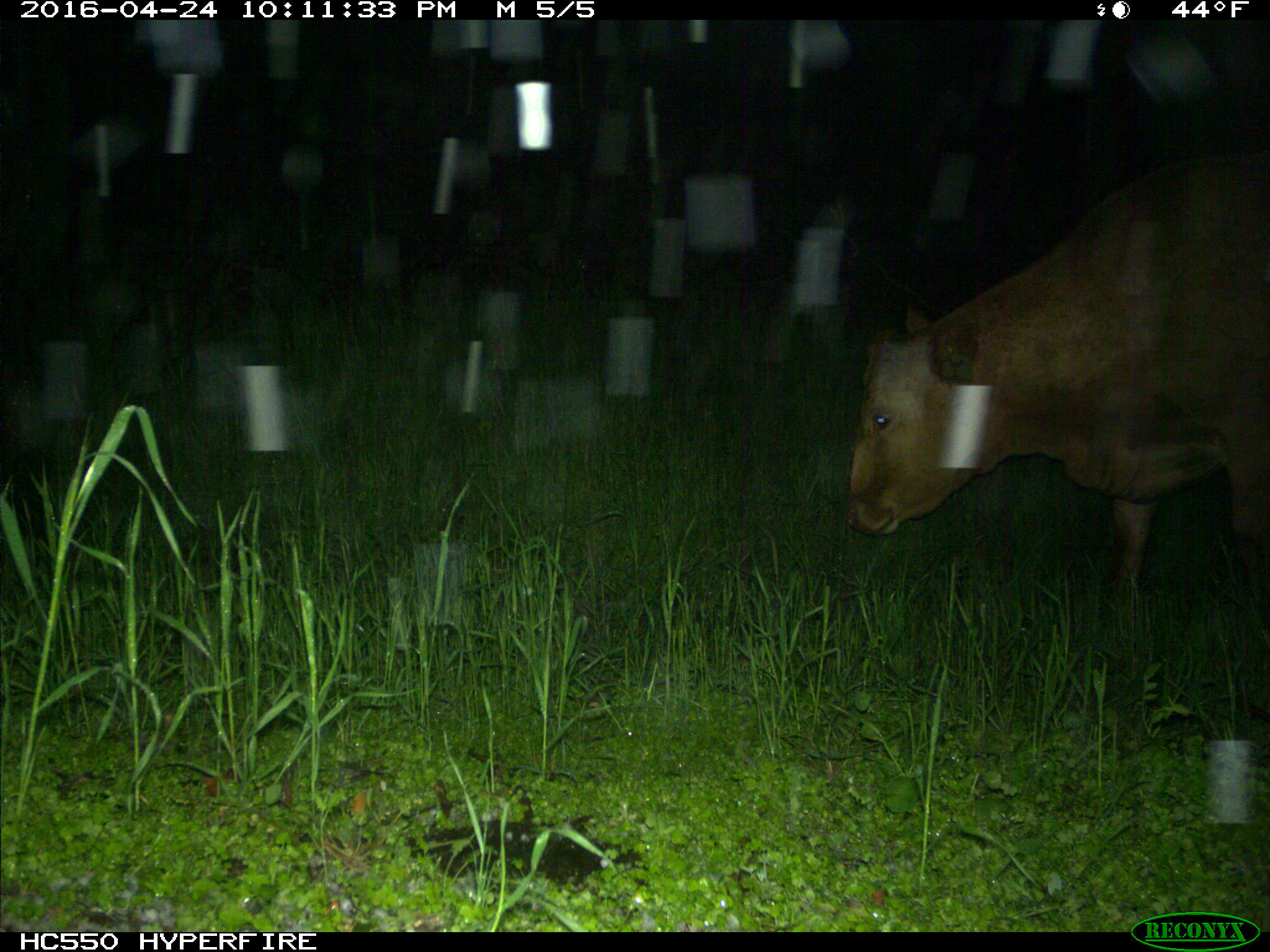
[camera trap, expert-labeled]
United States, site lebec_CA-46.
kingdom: Animalia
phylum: Chordata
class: Mammalia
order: Artiodactyla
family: Bovidae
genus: Bos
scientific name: Bos taurus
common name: domestic cow